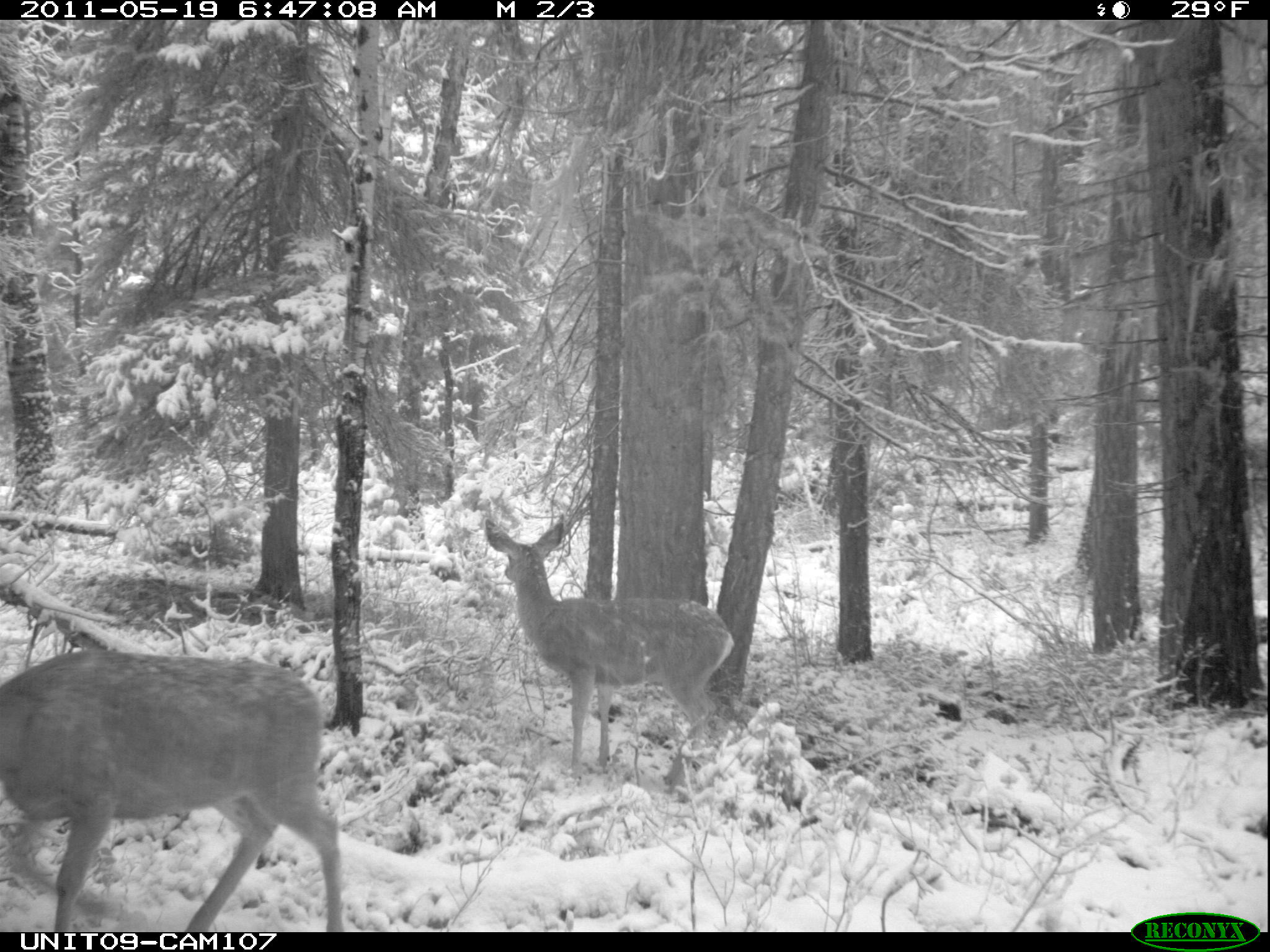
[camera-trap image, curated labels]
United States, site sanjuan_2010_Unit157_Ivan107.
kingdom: Animalia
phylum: Chordata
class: Mammalia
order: Artiodactyla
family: Cervidae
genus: Odocoileus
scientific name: Odocoileus hemionus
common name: mule deer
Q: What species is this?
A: Odocoileus hemionus (mule deer).